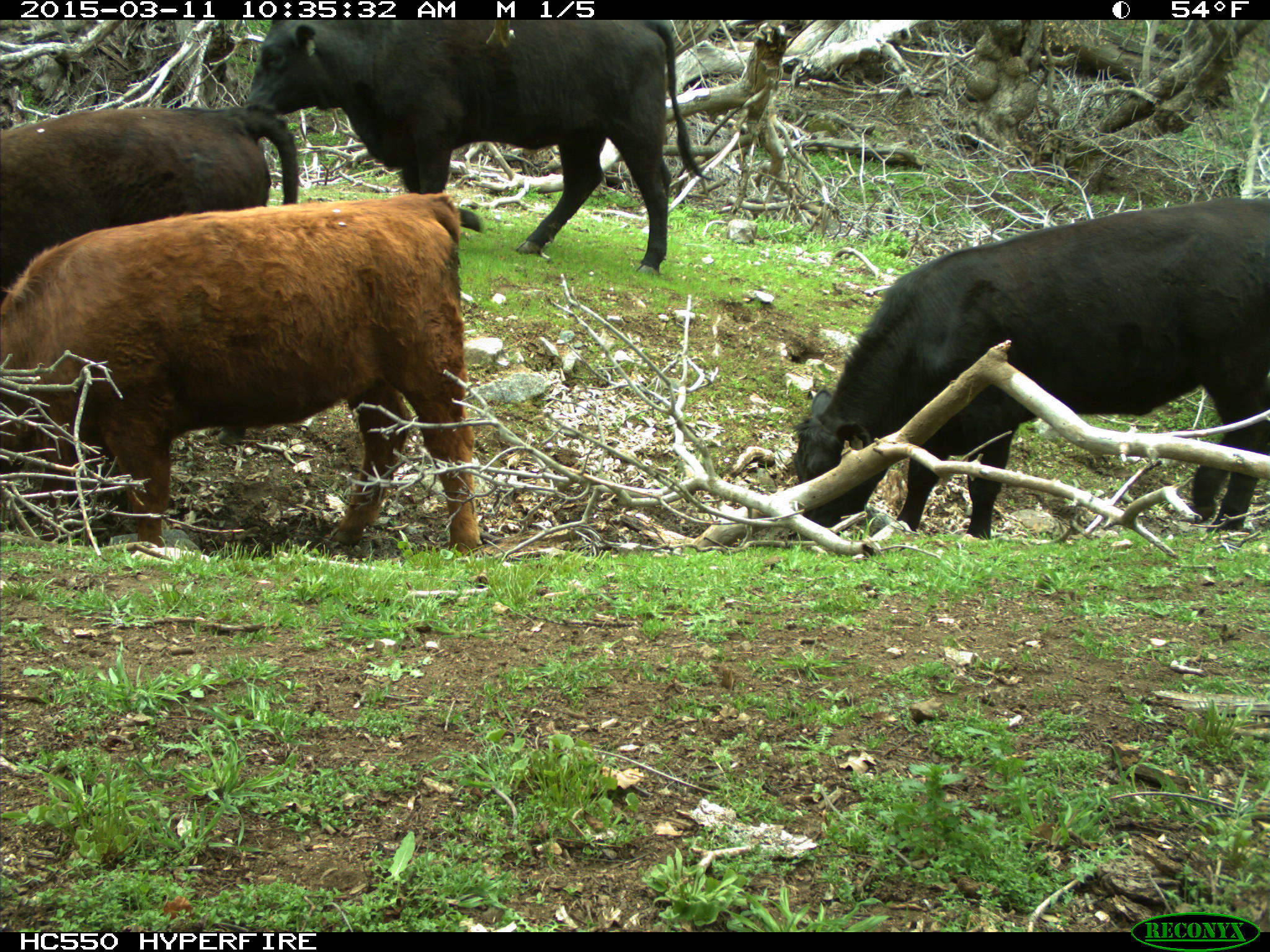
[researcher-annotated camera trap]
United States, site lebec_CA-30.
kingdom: Animalia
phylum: Chordata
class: Mammalia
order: Artiodactyla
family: Bovidae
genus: Bos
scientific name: Bos taurus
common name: domestic cow